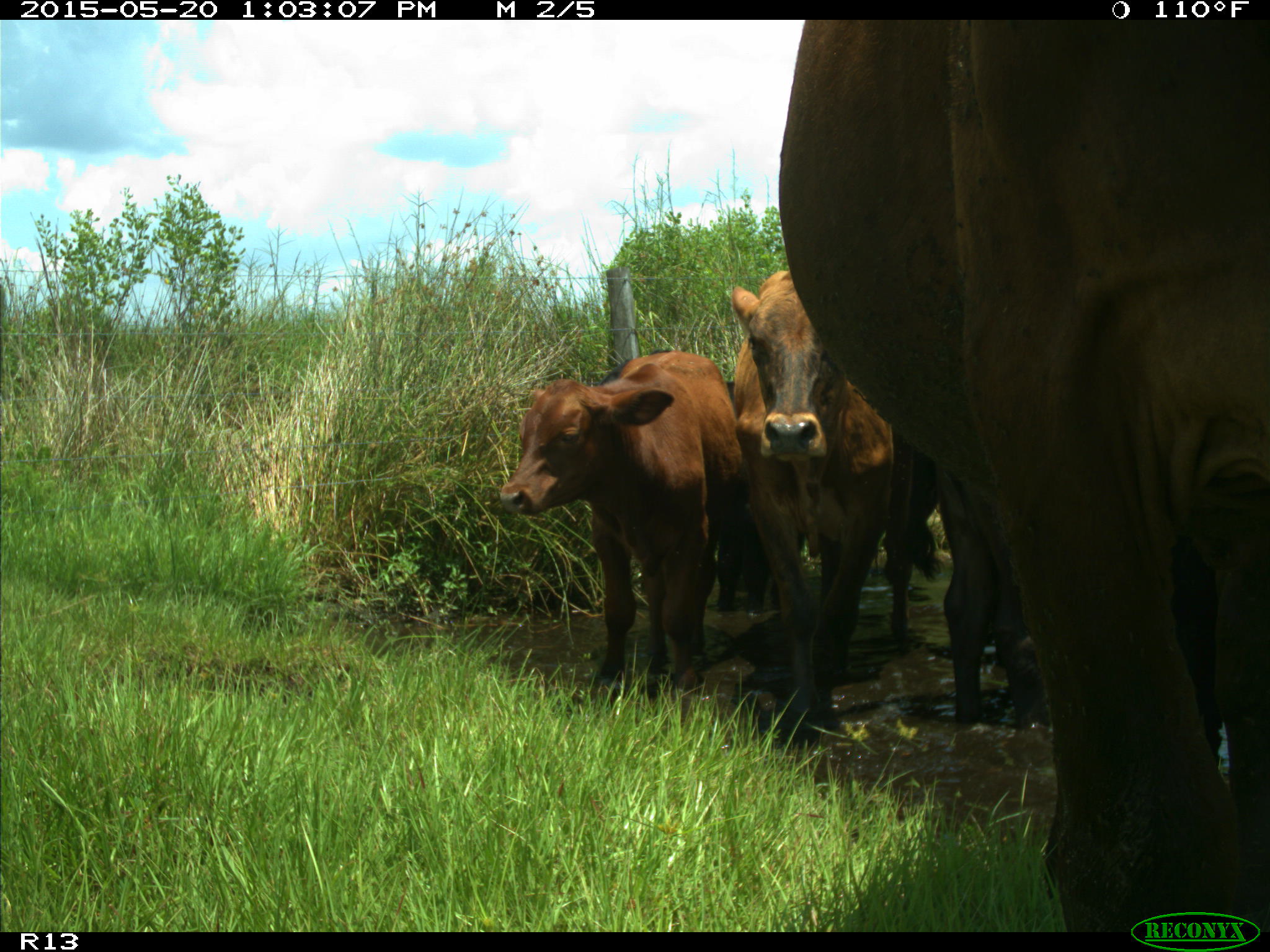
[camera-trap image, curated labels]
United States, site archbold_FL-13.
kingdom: Animalia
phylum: Chordata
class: Mammalia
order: Artiodactyla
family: Bovidae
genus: Bos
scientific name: Bos taurus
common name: domestic cow